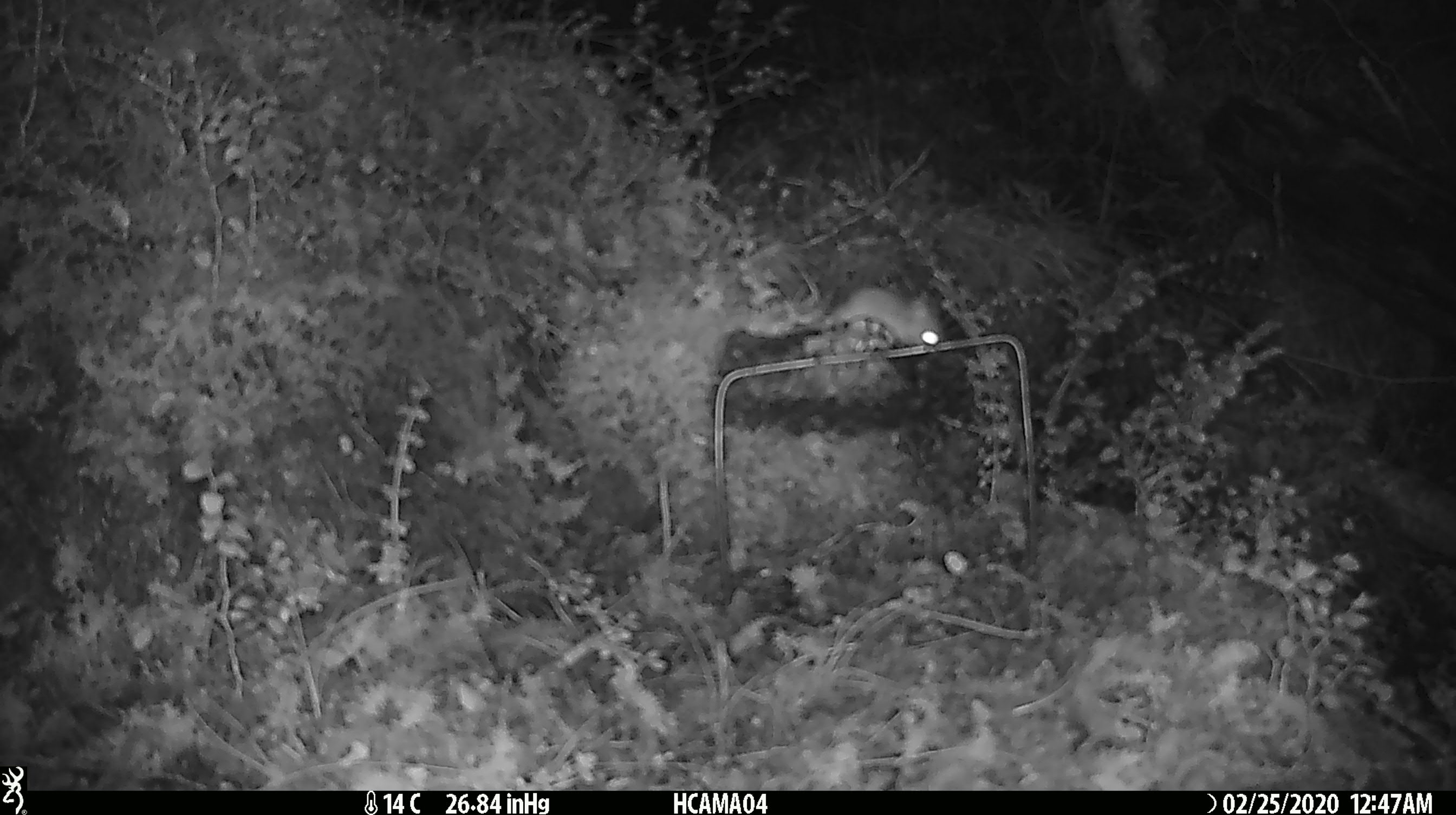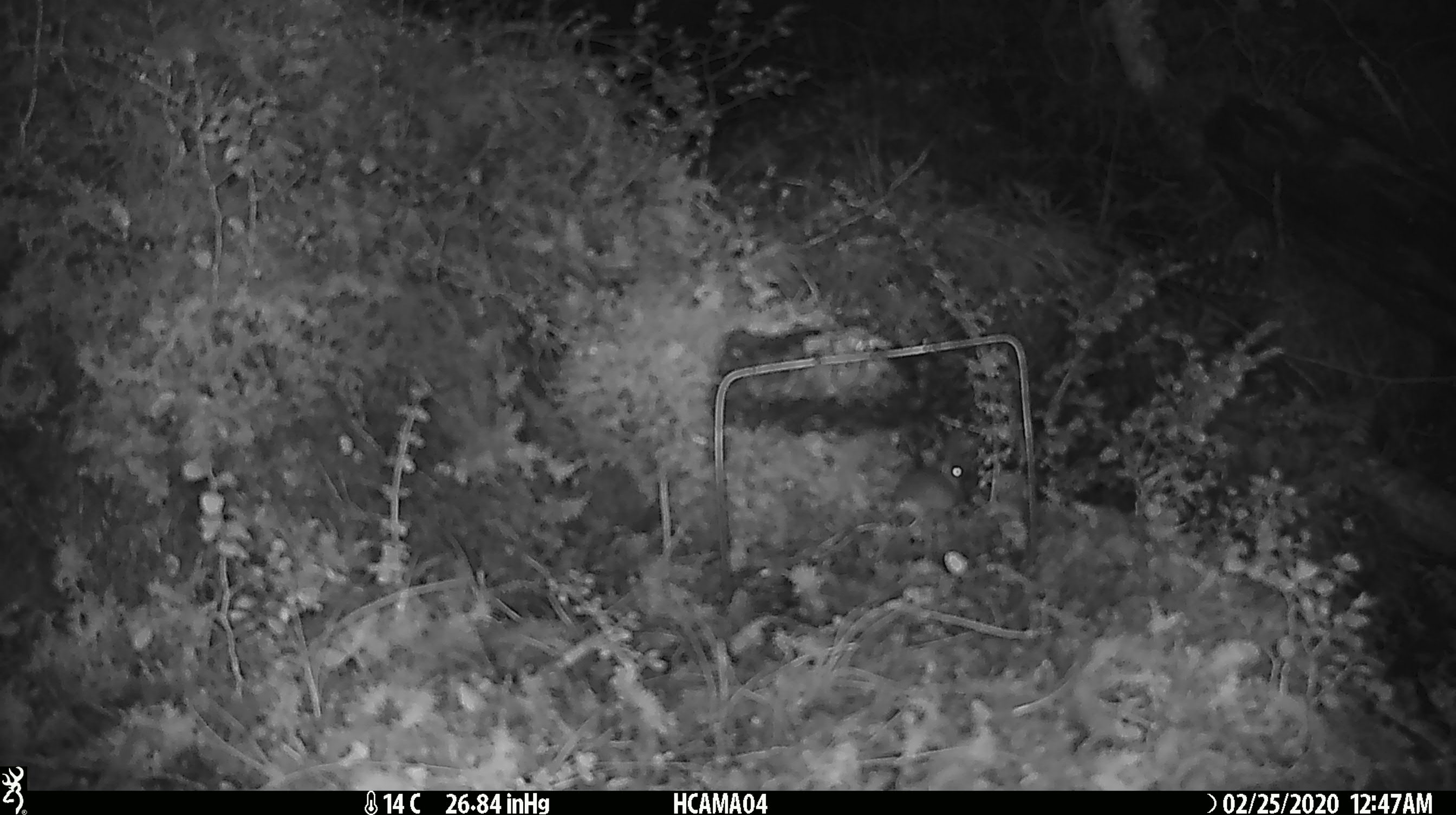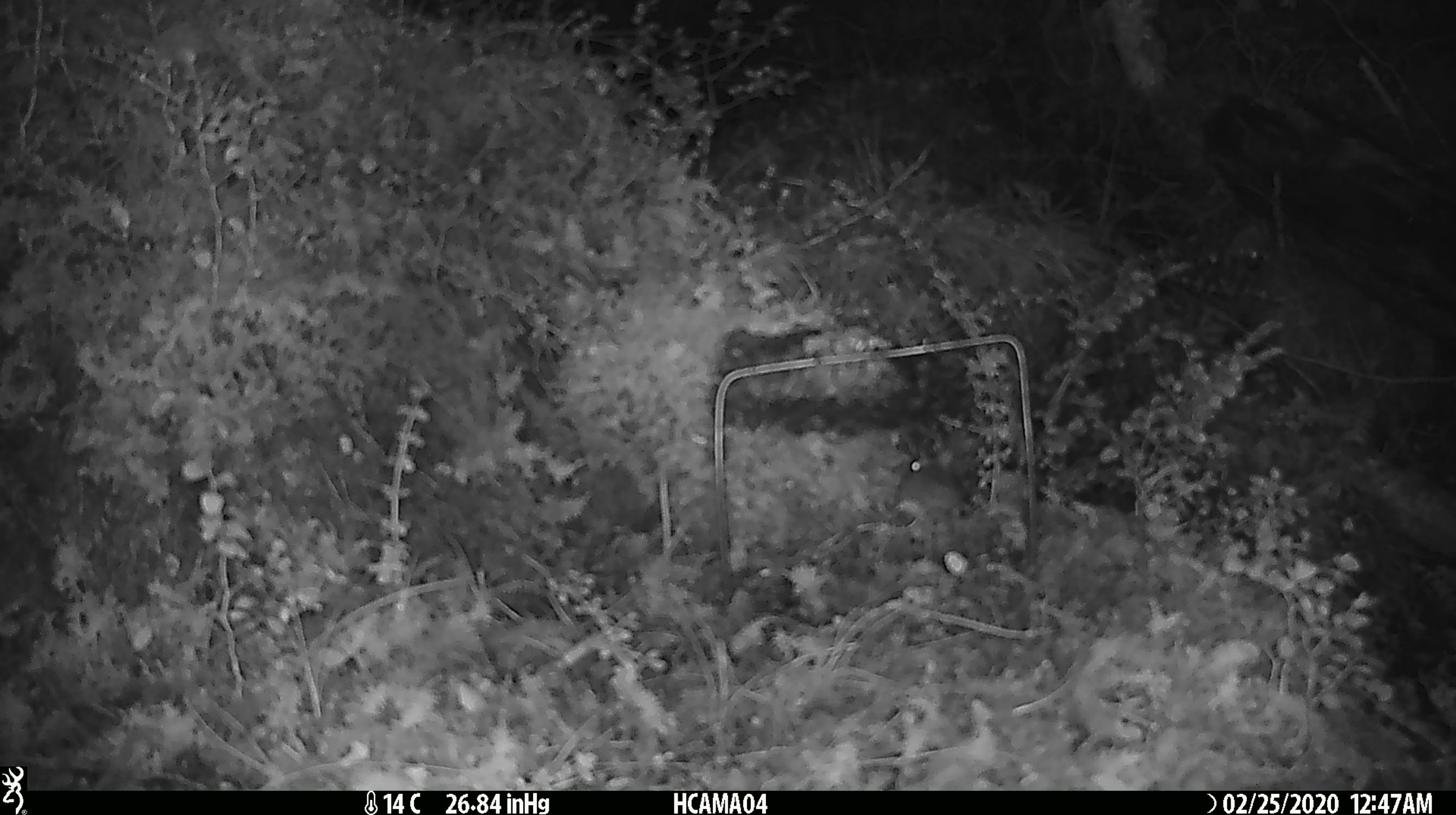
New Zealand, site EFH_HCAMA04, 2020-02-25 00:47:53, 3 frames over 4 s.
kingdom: Animalia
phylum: Chordata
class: Mammalia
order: Rodentia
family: Muridae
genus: Mus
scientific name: Mus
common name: mouse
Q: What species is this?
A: Mouse (Mus).